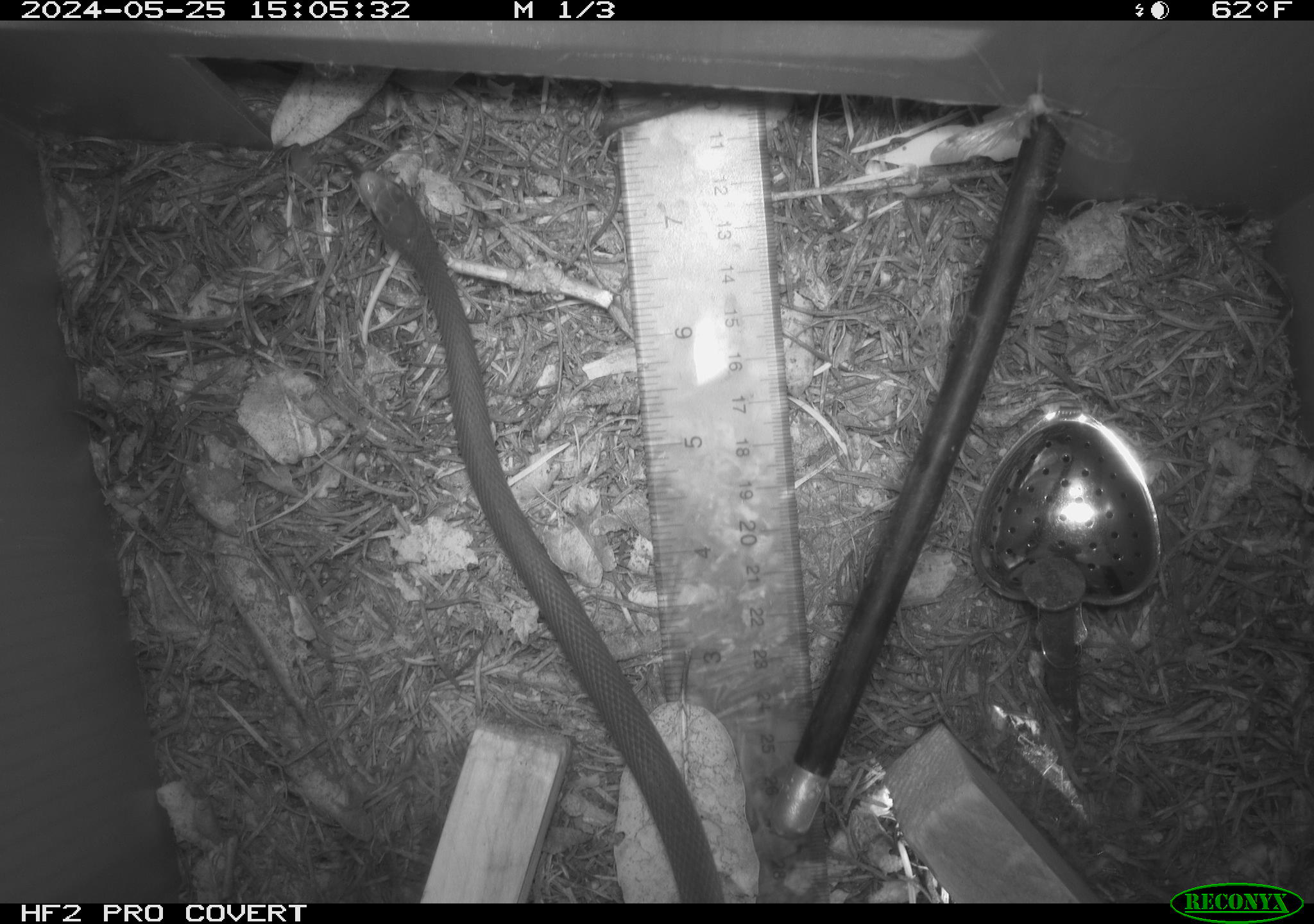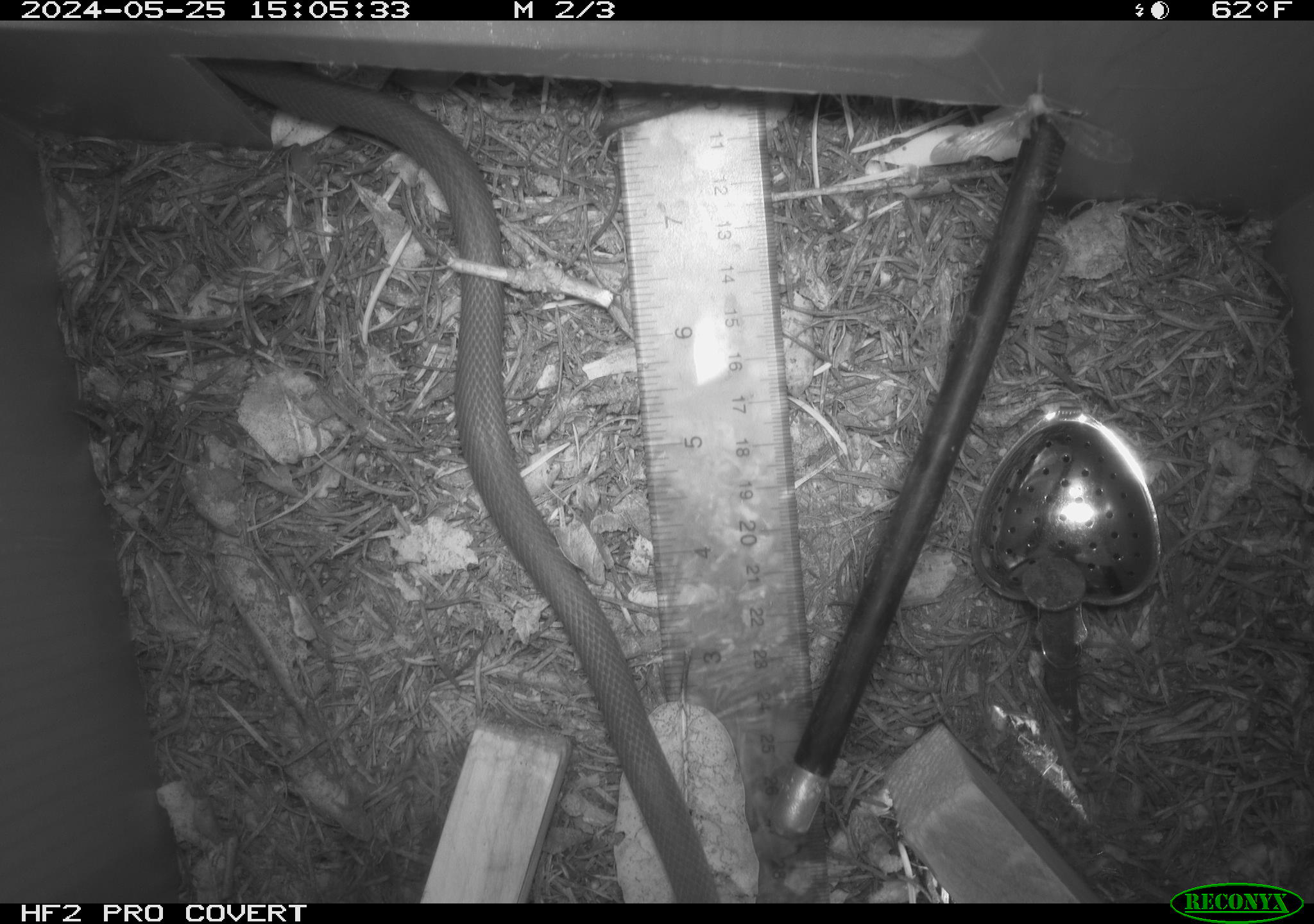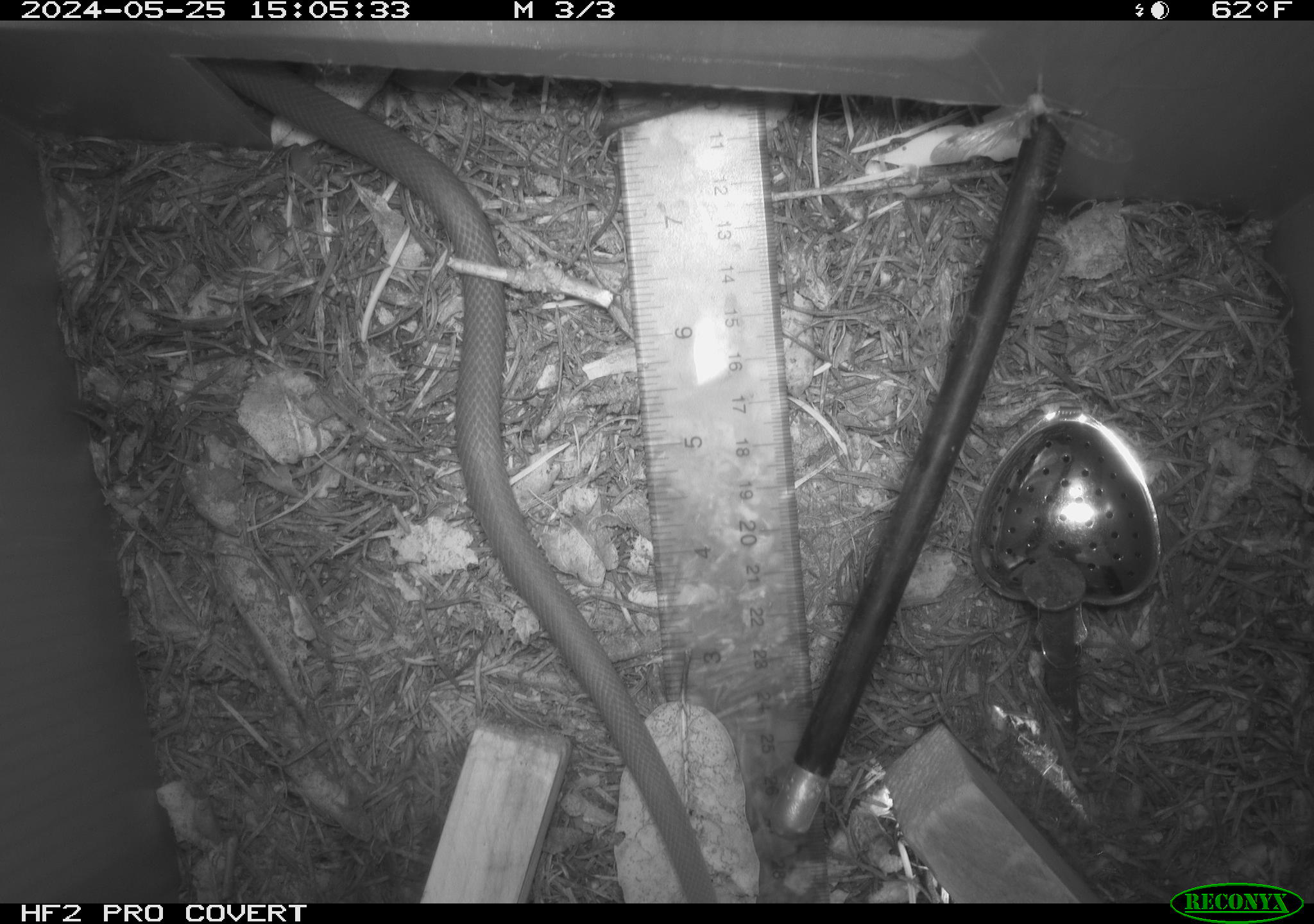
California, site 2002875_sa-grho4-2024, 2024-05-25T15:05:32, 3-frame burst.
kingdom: Animalia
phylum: Chordata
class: Reptilia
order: Squamata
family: Colubridae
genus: Coluber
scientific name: Coluber constrictor mormon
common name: western yellow-bellied racer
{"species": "western yellow-bellied racer (Coluber constrictor mormon)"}